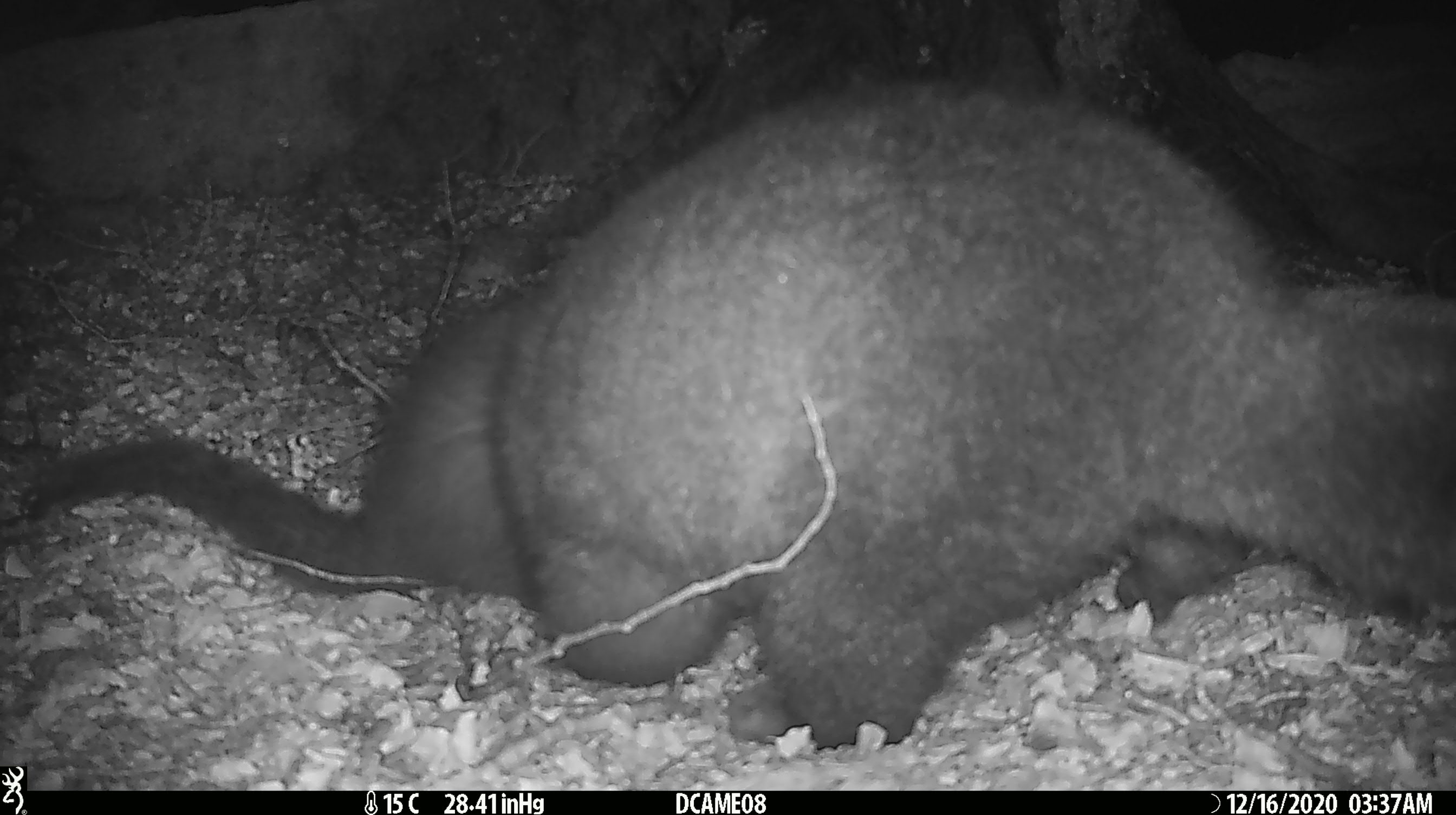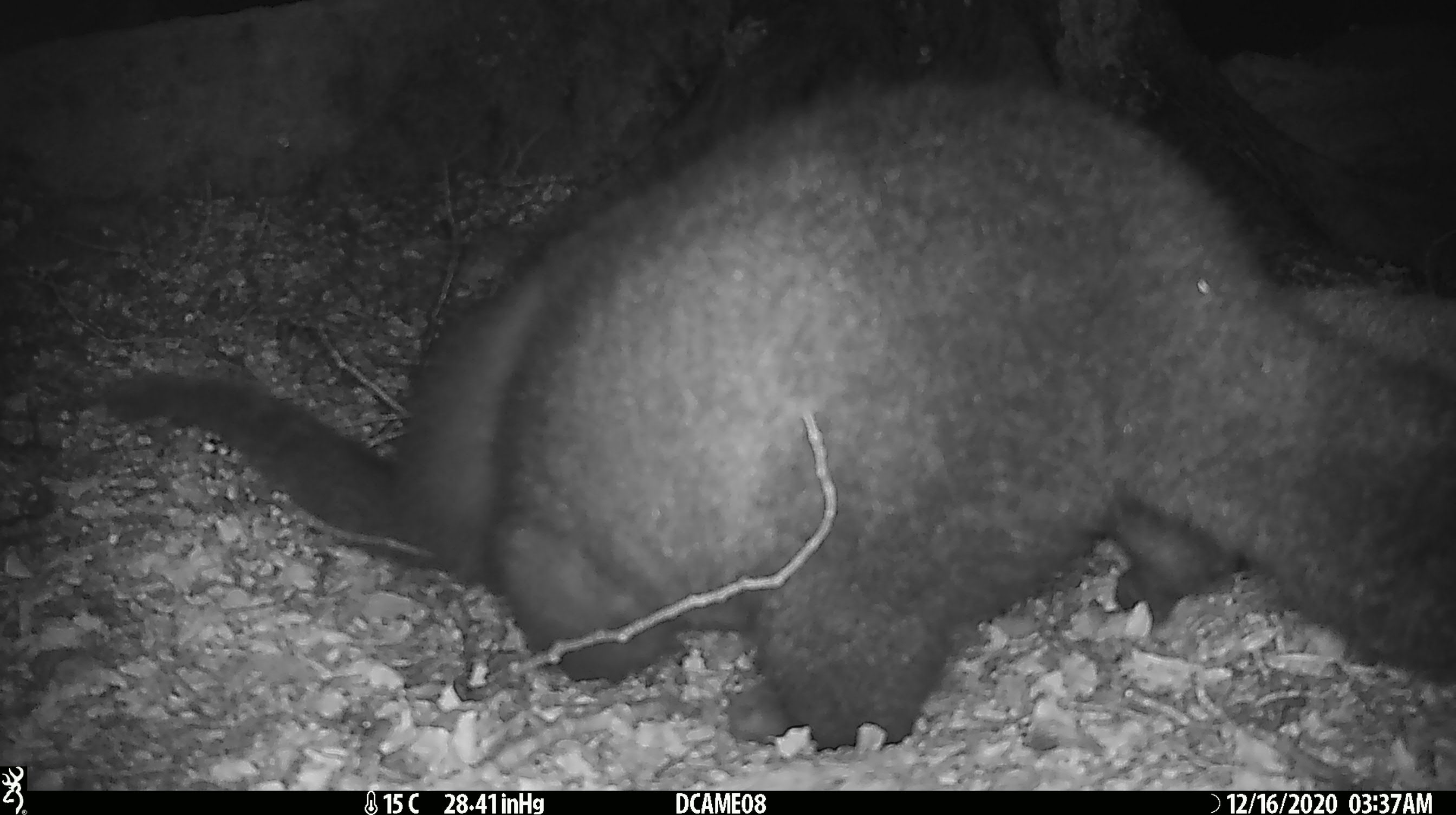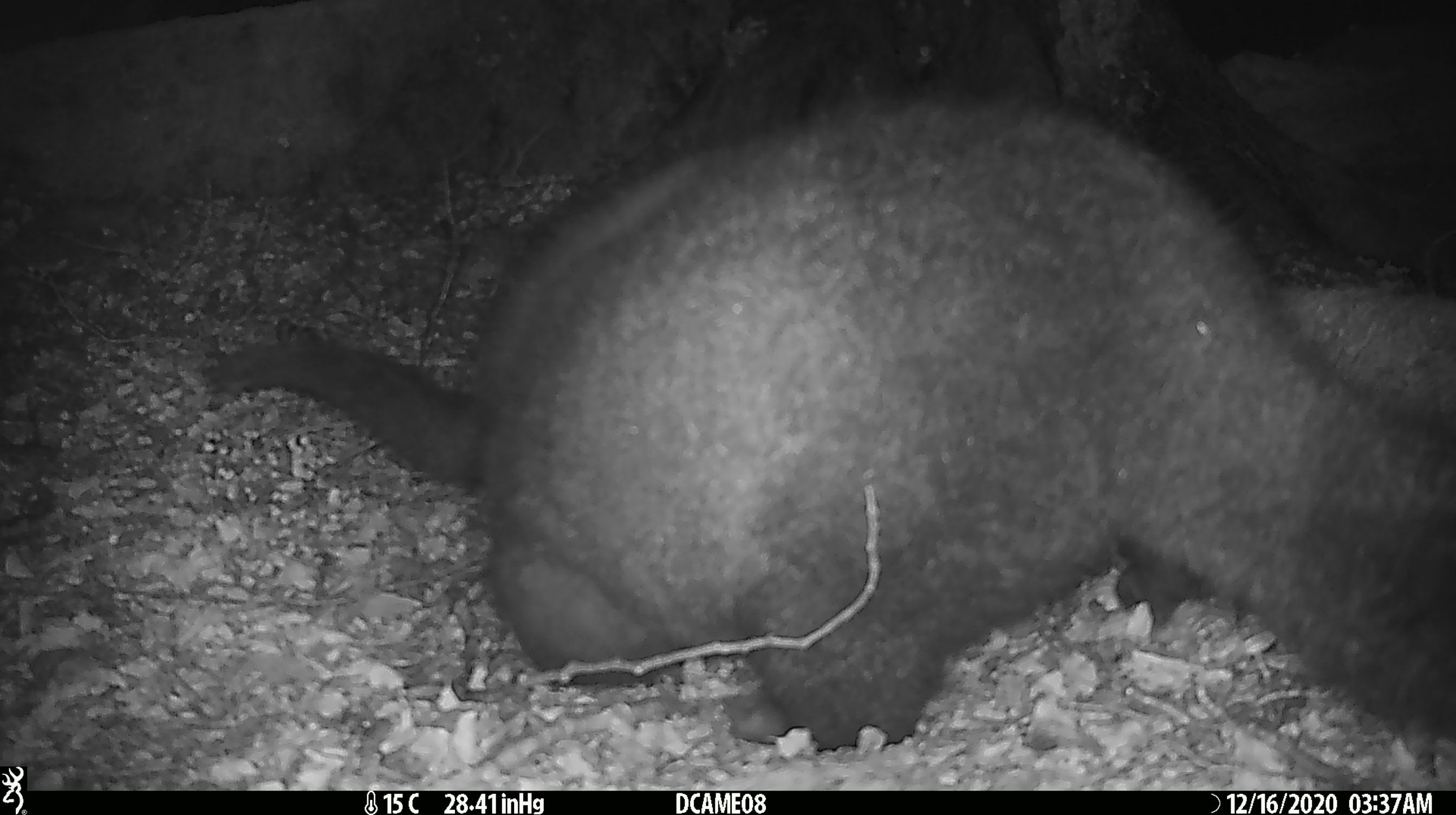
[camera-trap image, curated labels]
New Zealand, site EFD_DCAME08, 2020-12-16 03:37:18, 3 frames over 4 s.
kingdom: Animalia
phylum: Chordata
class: Mammalia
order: Diprotodontia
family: Phalangeridae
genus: Trichosurus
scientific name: Trichosurus vulpecula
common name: common brushtail possum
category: possum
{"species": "possum (common brushtail possum) (Trichosurus vulpecula)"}